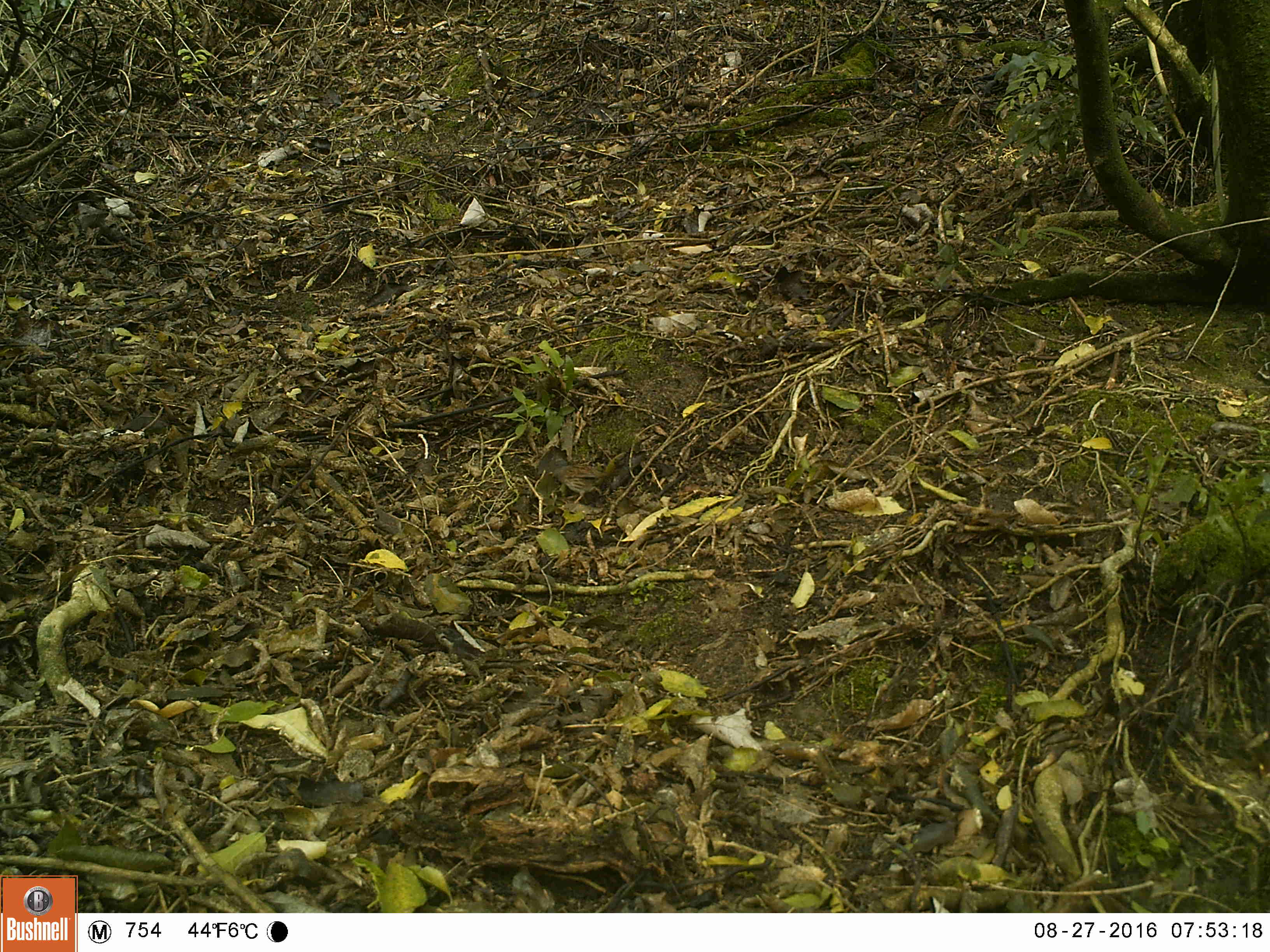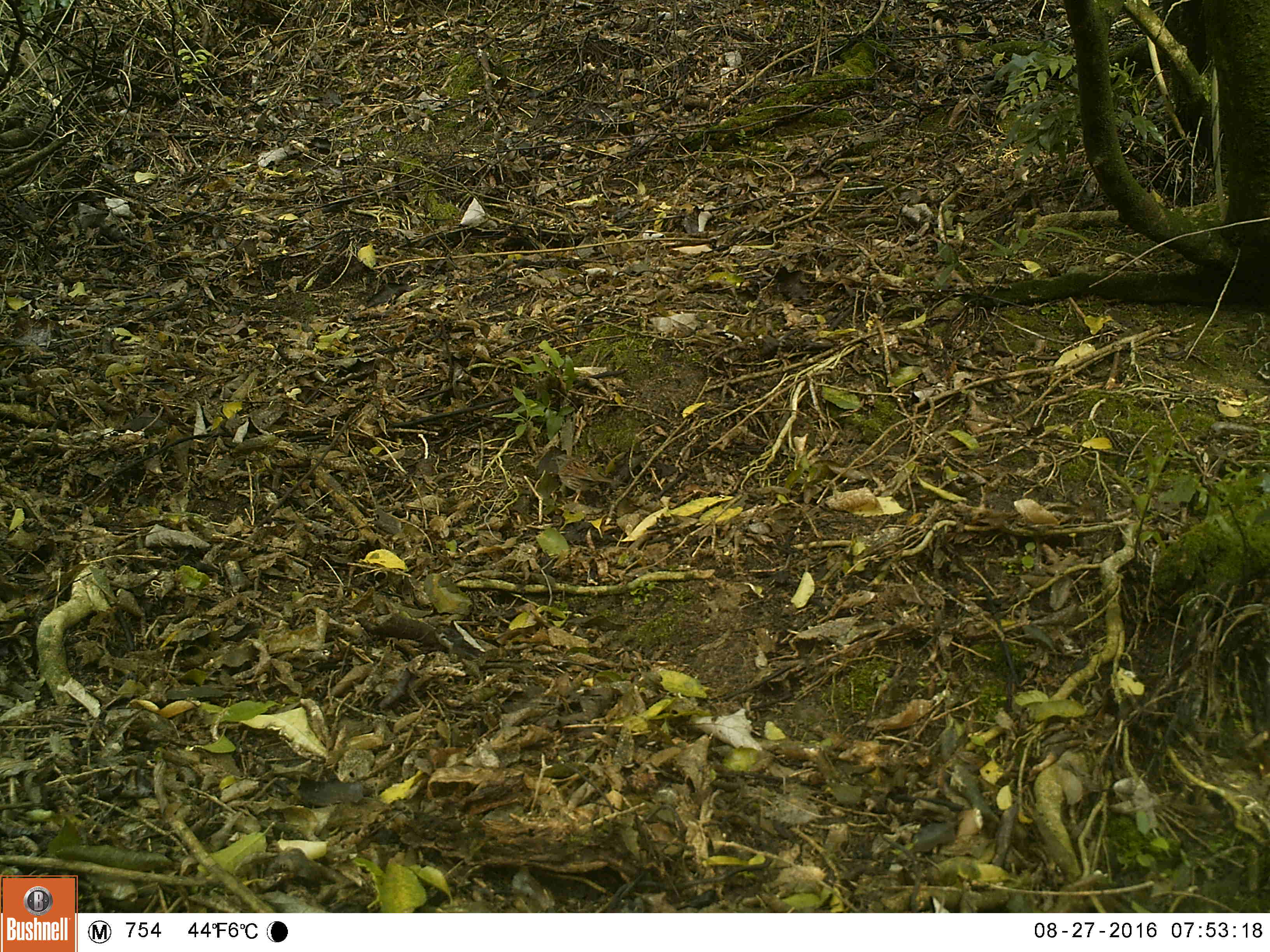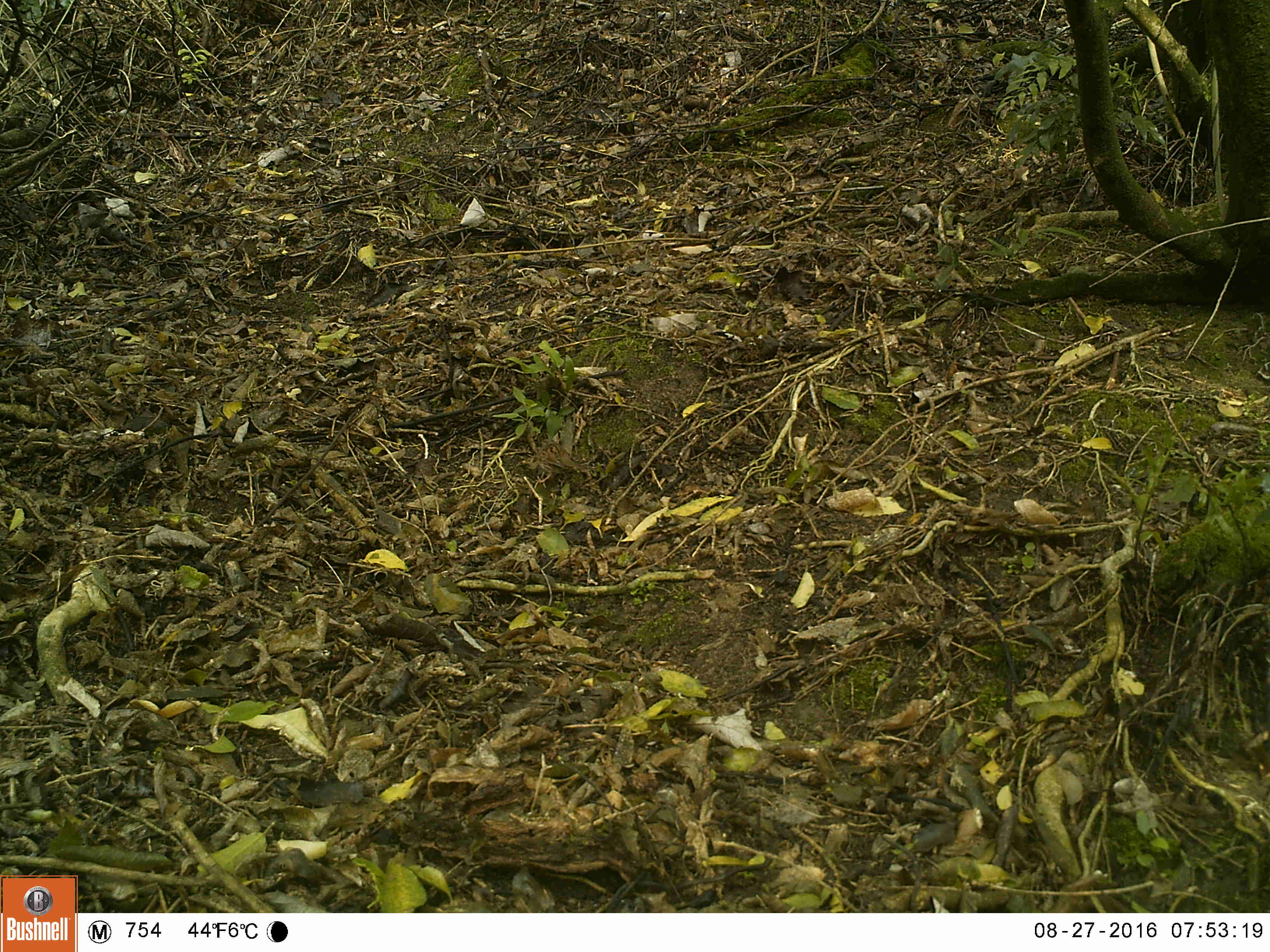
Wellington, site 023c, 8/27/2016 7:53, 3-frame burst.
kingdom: Animalia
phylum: Chordata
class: Aves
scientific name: Aves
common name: bird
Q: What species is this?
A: Bird (Aves).